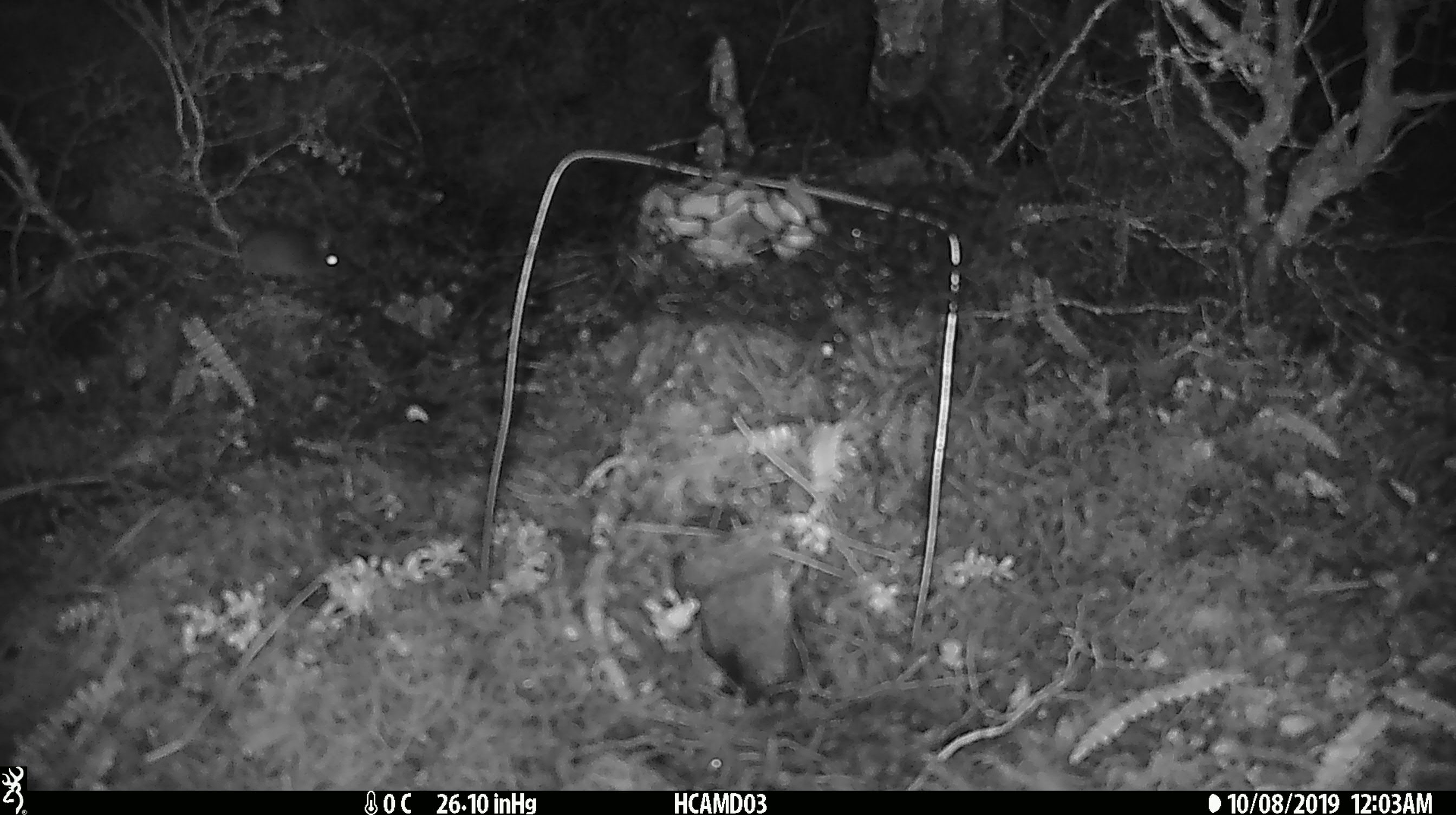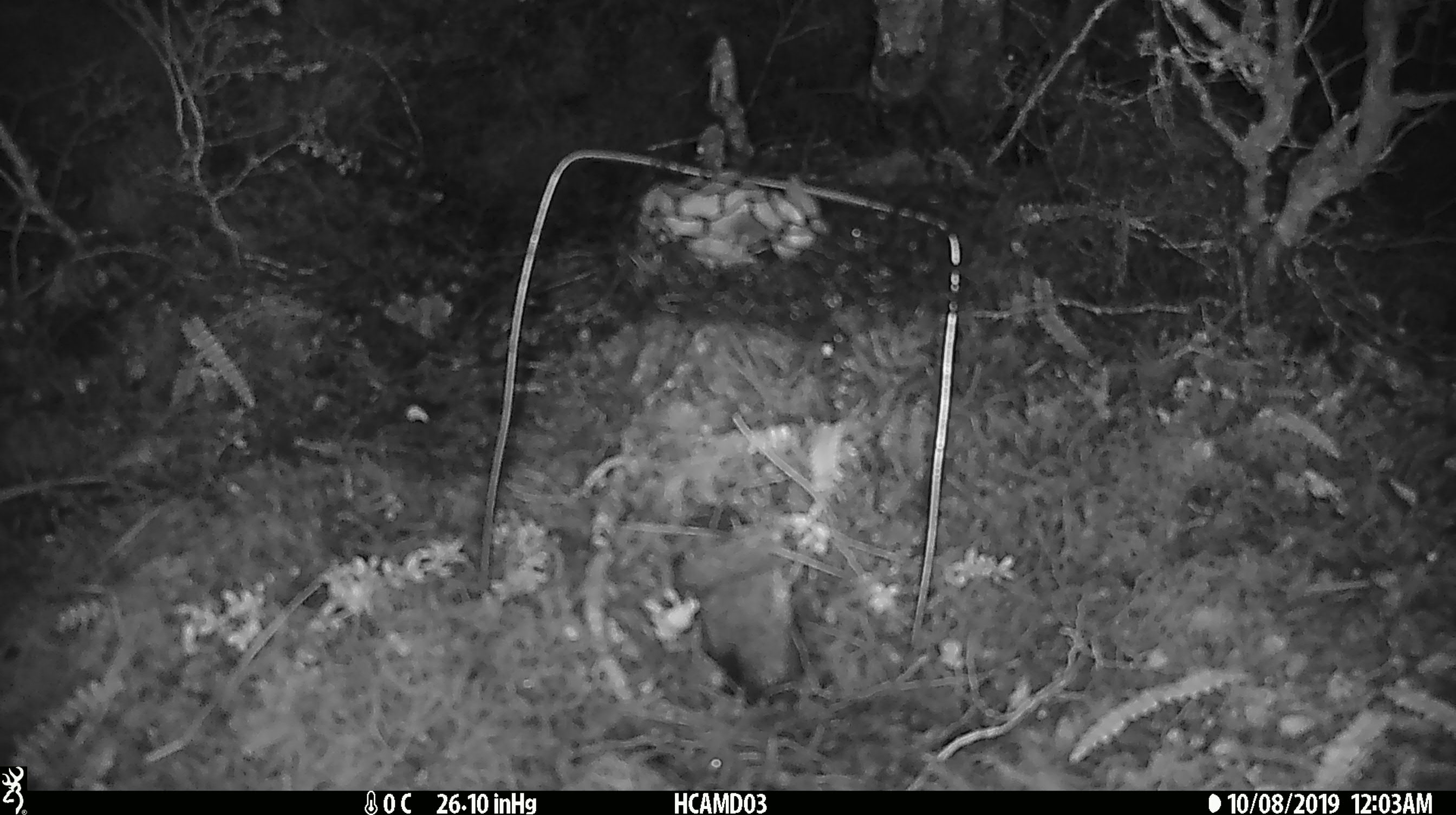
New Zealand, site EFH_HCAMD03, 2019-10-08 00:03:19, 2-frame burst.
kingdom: Animalia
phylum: Chordata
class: Mammalia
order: Rodentia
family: Muridae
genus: Mus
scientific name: Mus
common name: mouse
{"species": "mouse (Mus)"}